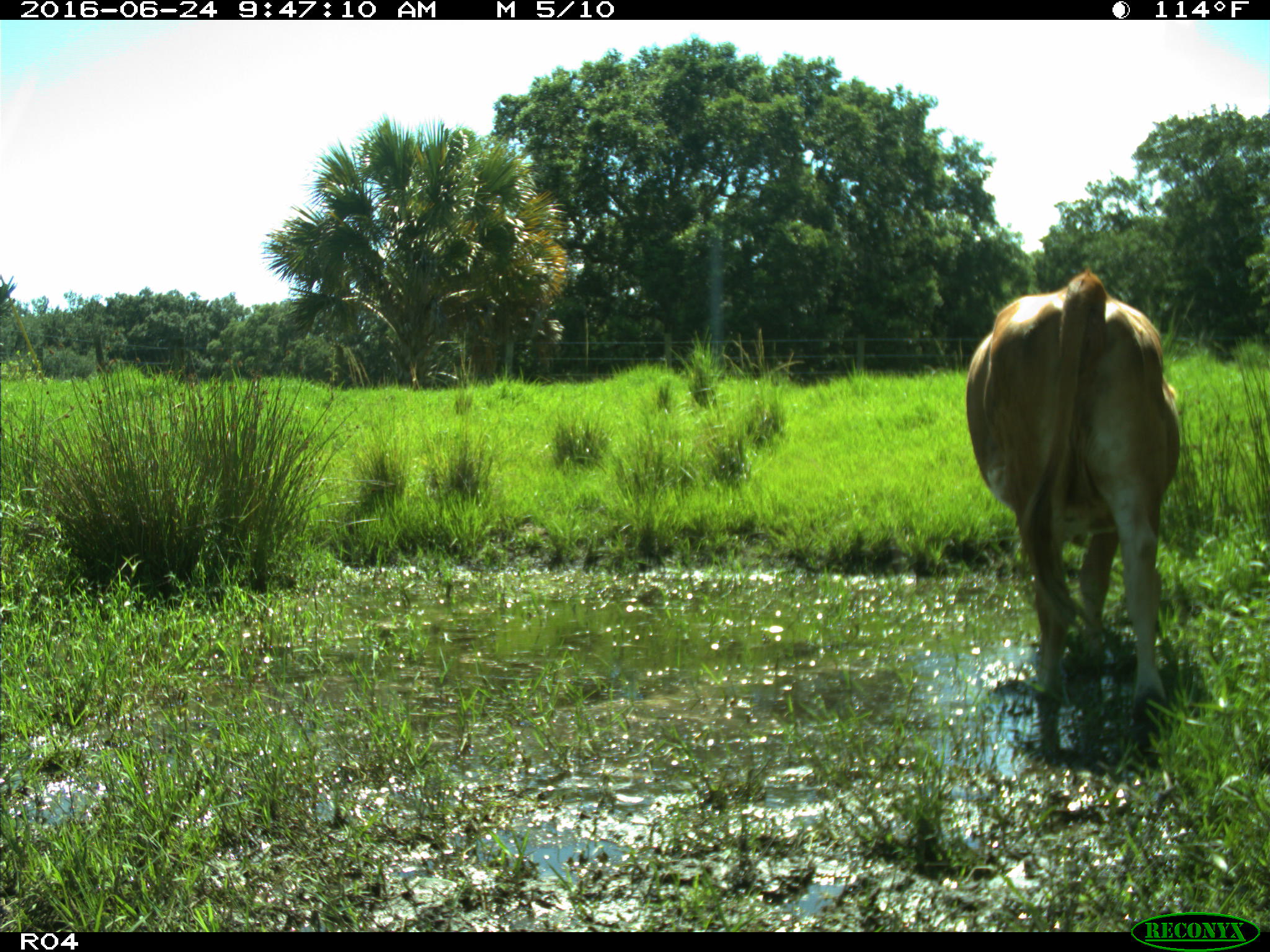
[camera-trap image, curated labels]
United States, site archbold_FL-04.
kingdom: Animalia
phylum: Chordata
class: Mammalia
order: Artiodactyla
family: Bovidae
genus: Bos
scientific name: Bos taurus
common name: domestic cow